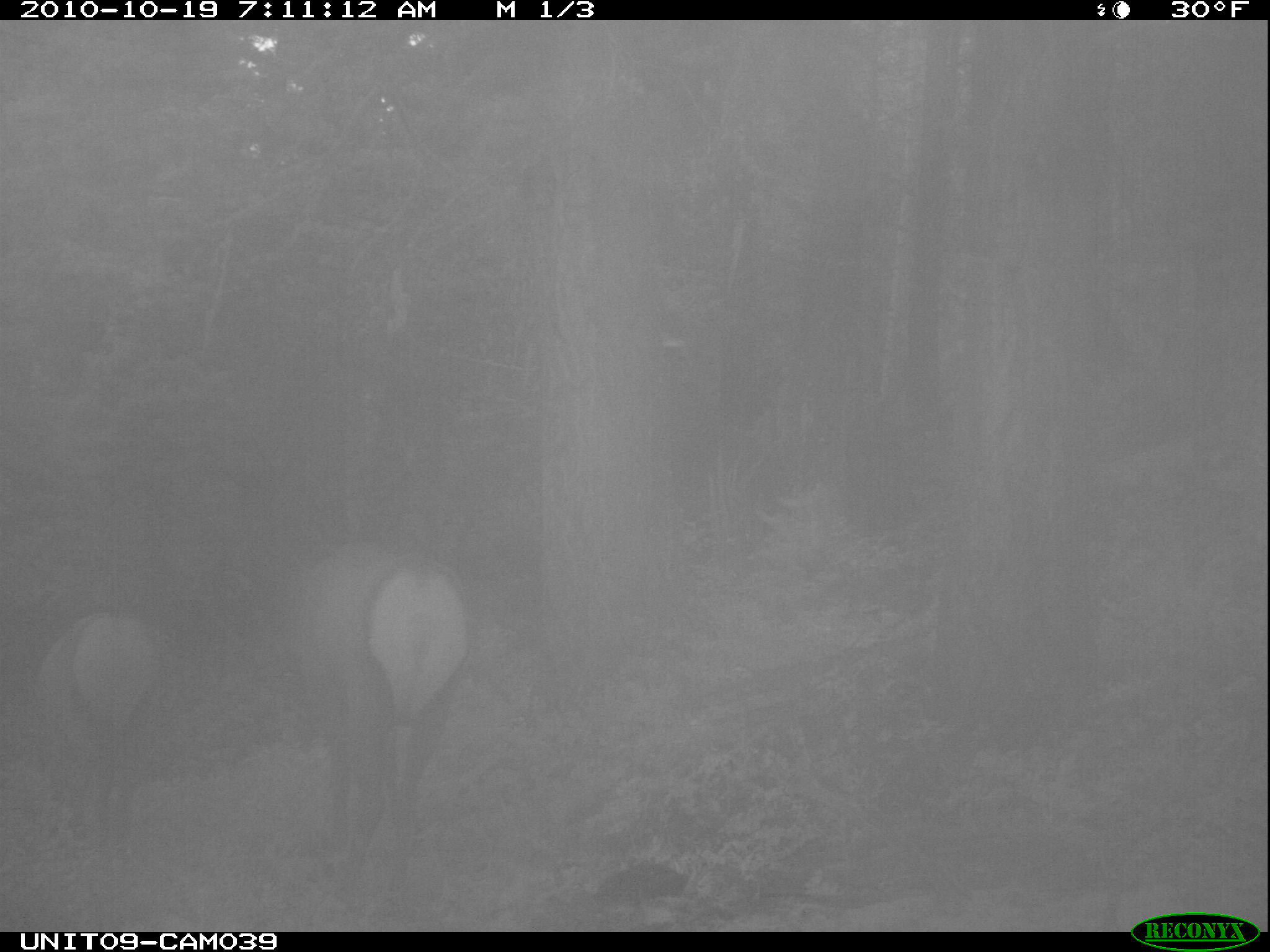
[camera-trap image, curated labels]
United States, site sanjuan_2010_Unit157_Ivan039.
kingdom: Animalia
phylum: Chordata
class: Mammalia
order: Artiodactyla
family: Cervidae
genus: Cervus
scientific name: Cervus elaphus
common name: red deer